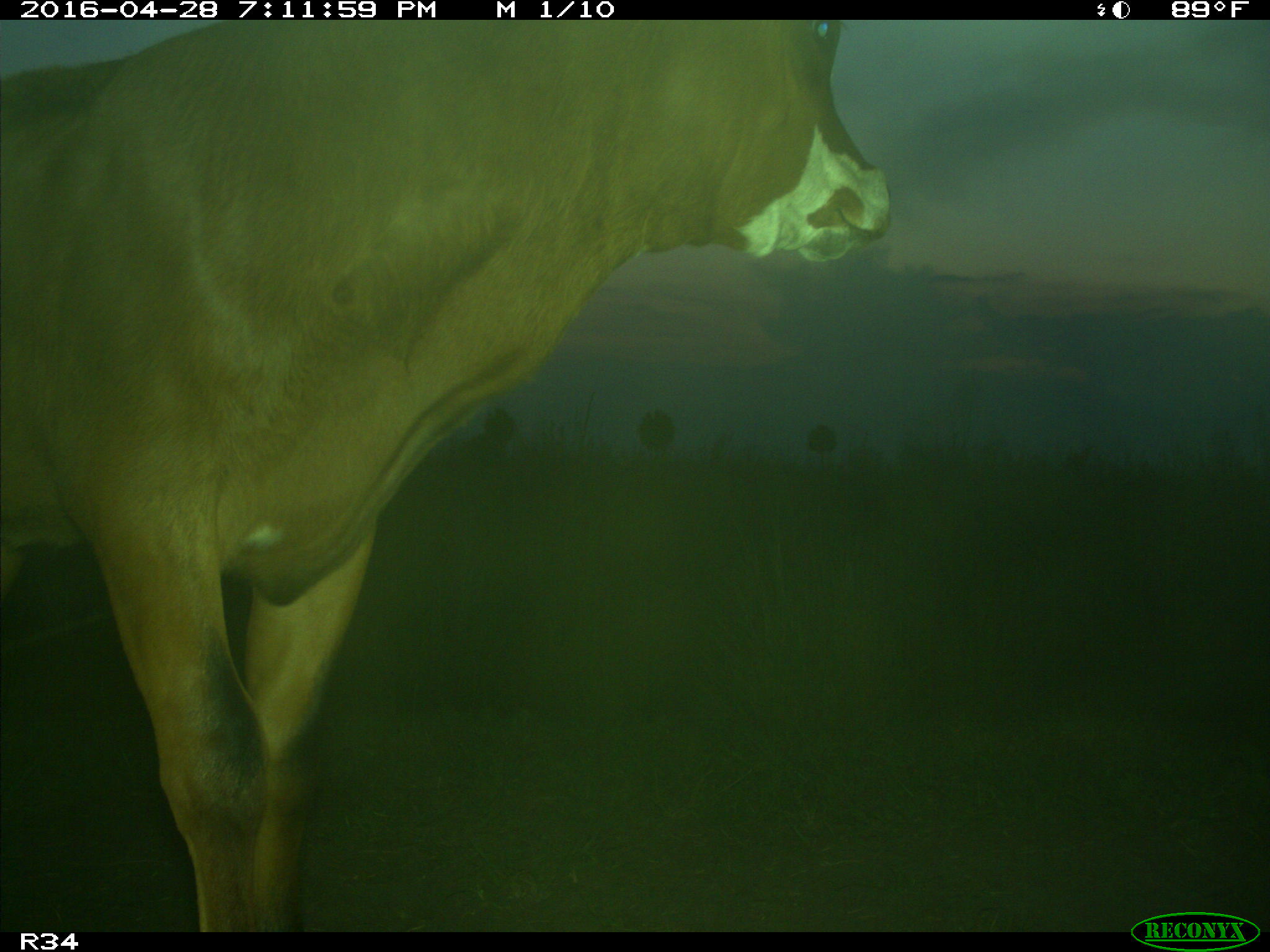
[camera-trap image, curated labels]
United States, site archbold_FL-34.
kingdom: Animalia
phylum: Chordata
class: Mammalia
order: Artiodactyla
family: Bovidae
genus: Bos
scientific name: Bos taurus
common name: domestic cow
Bos taurus (domestic cow).